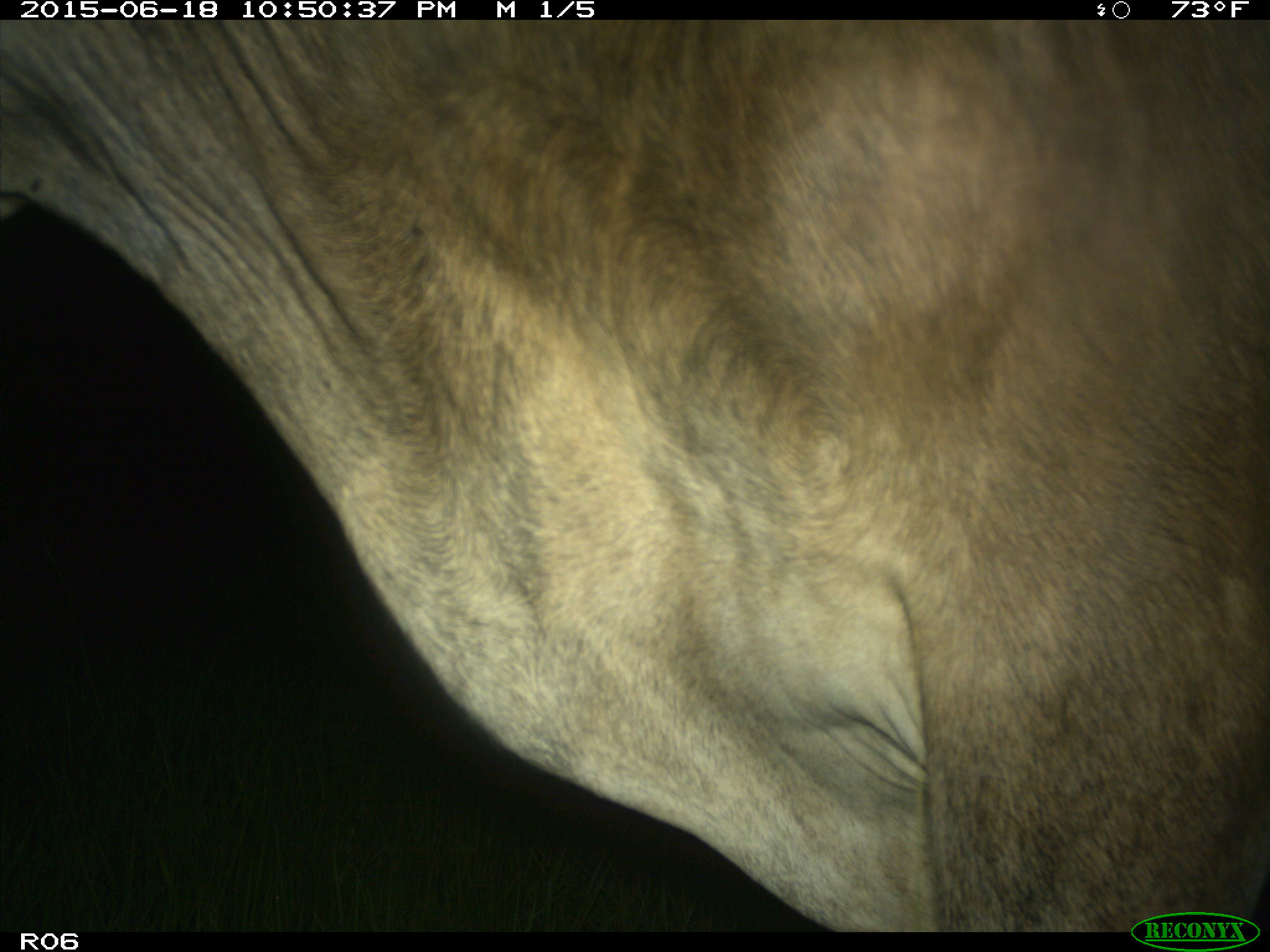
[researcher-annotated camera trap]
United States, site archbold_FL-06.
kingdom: Animalia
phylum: Chordata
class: Mammalia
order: Artiodactyla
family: Bovidae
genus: Bos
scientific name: Bos taurus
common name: domestic cow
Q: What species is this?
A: Bos taurus (domestic cow).